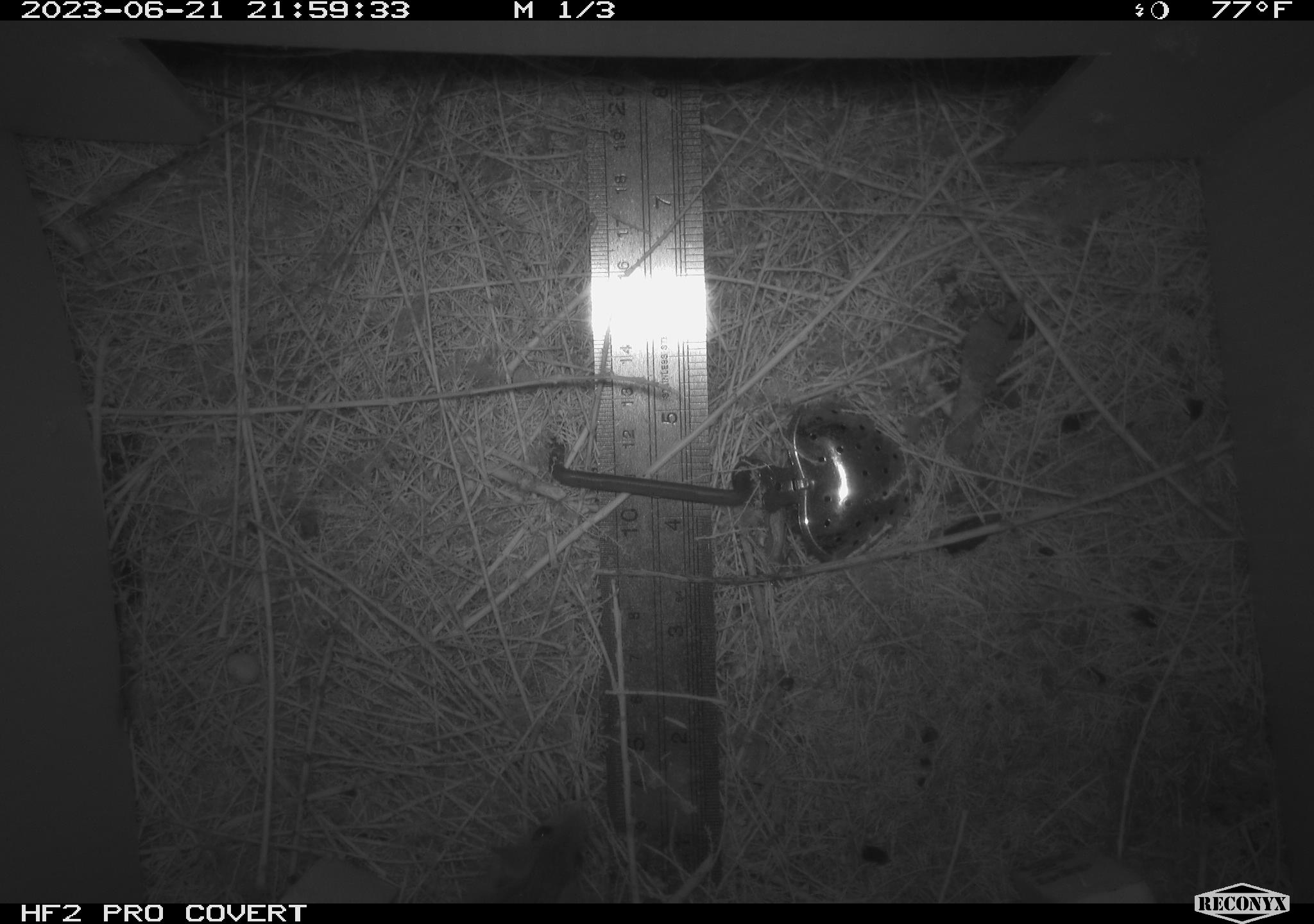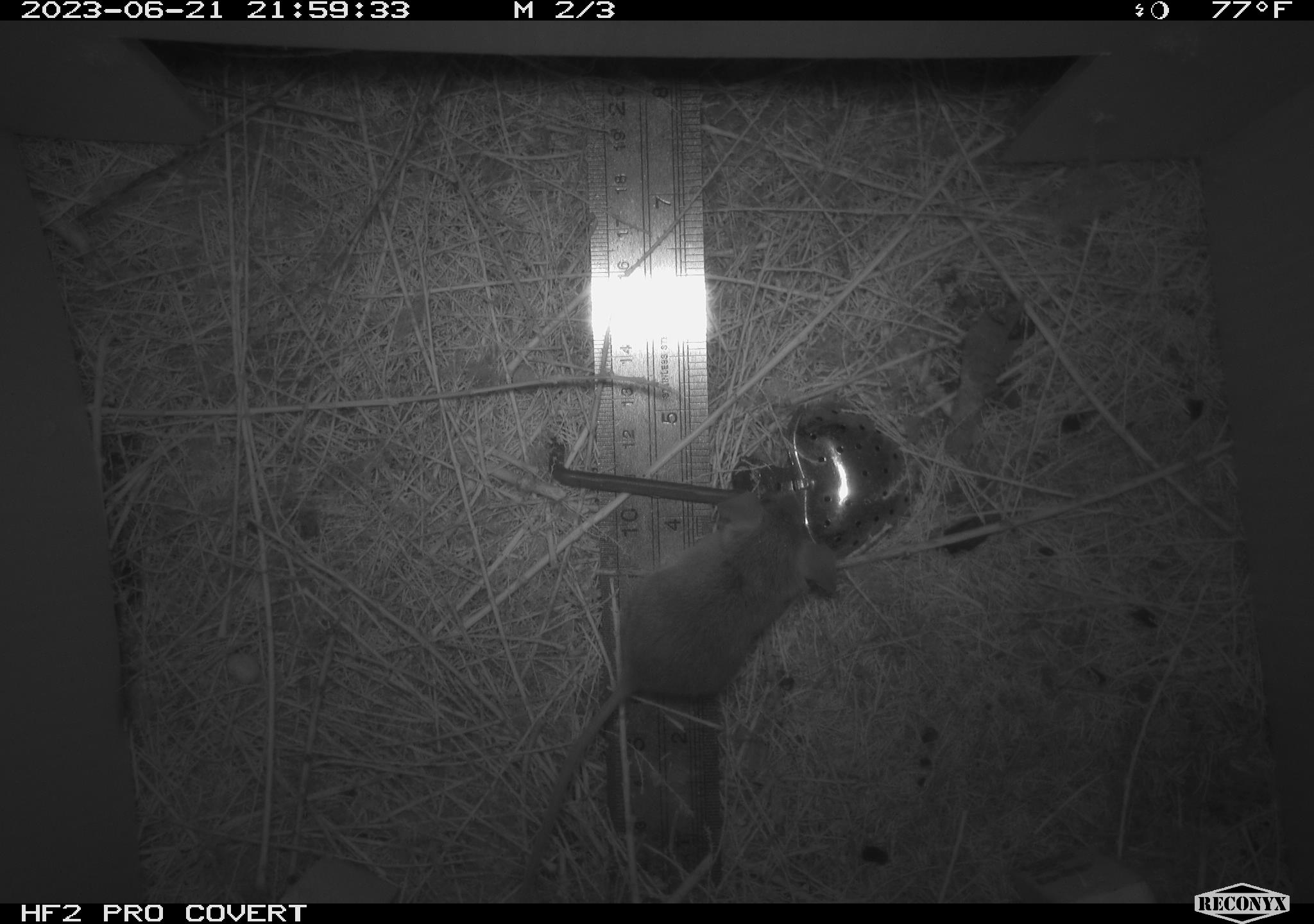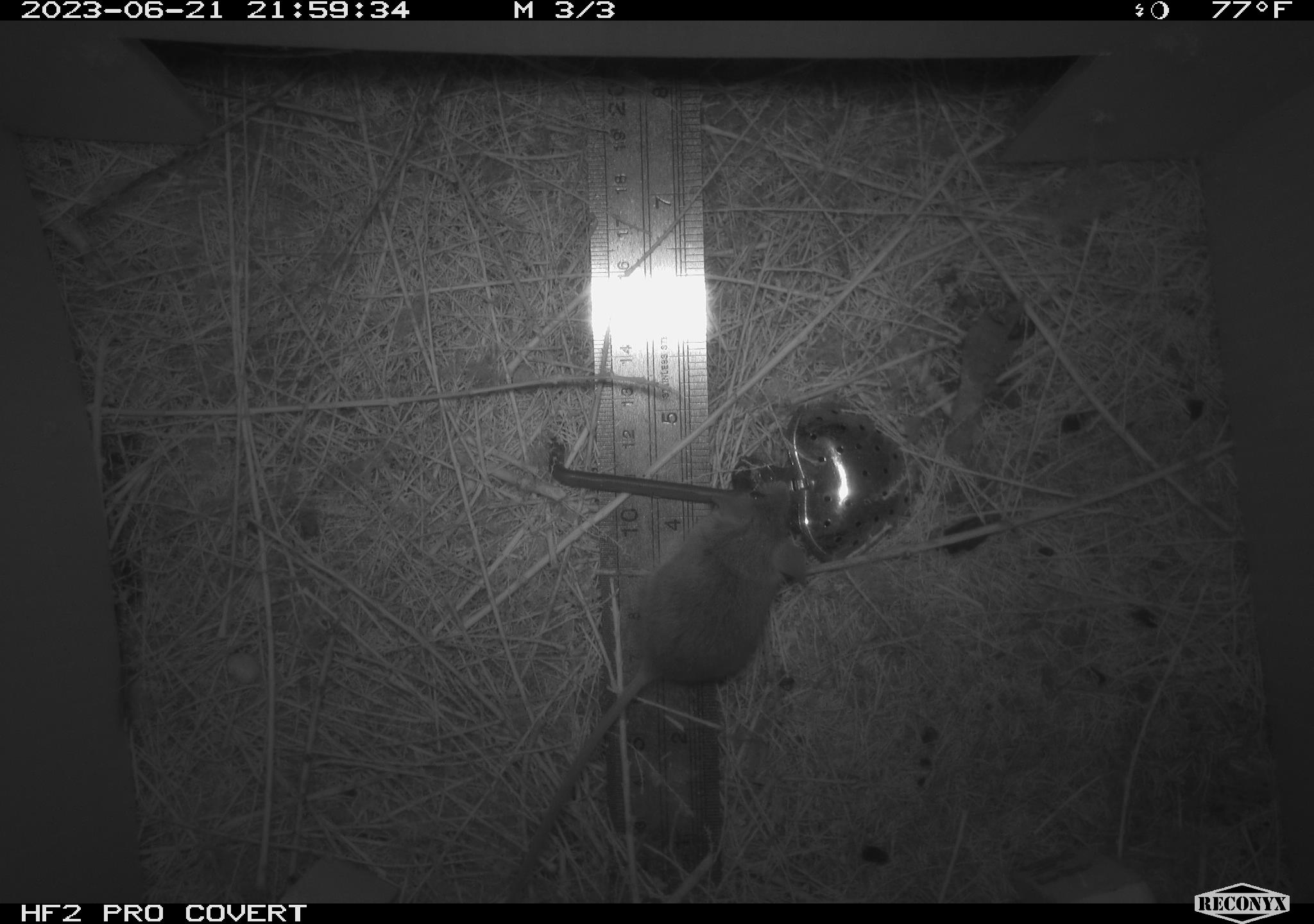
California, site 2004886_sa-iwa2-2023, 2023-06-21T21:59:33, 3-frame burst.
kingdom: Animalia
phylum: Chordata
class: Mammalia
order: Rodentia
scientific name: Rodentia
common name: mouse species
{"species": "mouse species (Rodentia)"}